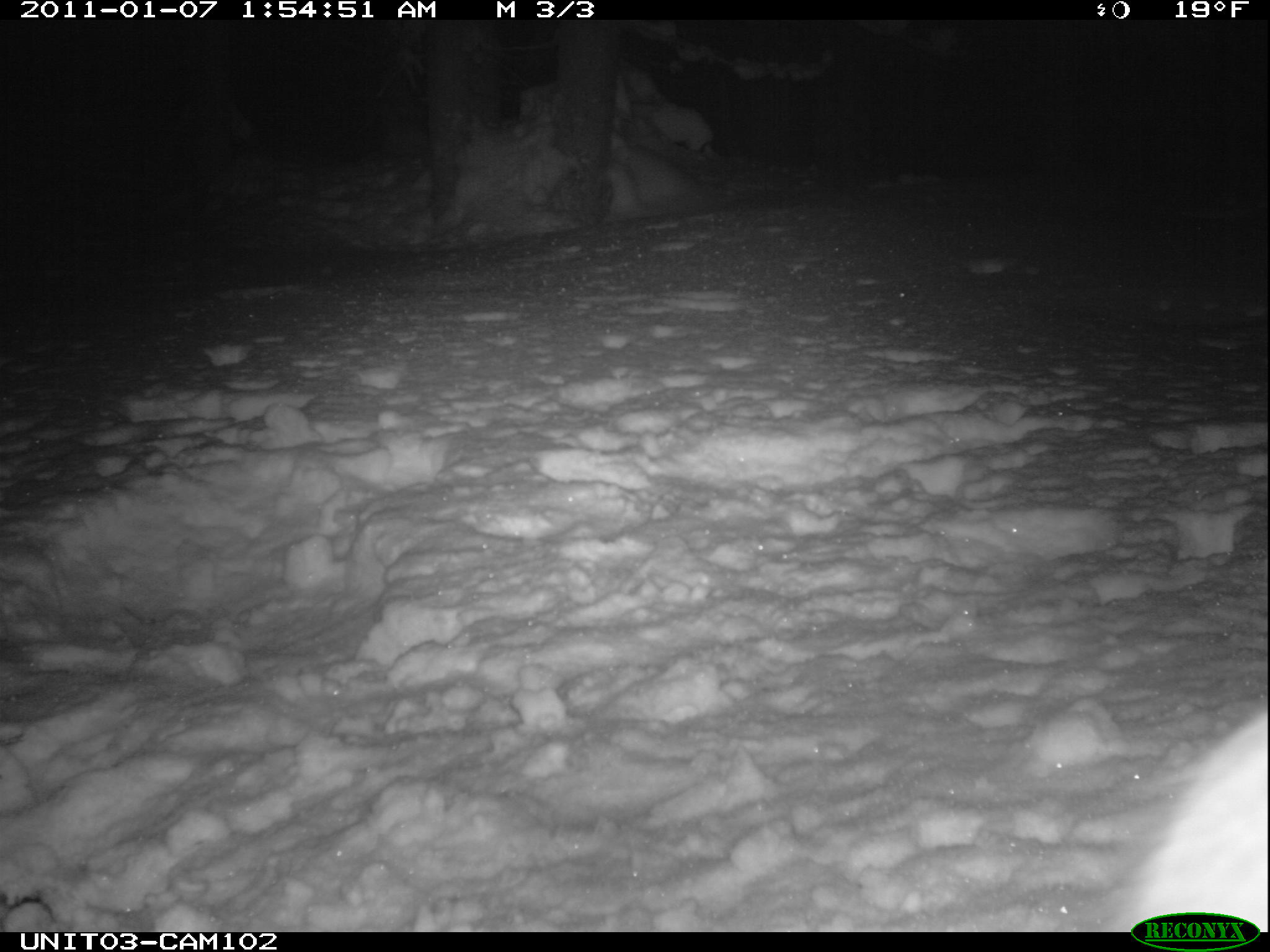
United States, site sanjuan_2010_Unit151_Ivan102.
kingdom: Animalia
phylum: Chordata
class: Mammalia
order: Lagomorpha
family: Leporidae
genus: Lepus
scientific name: Lepus americanus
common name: snowshoe hare